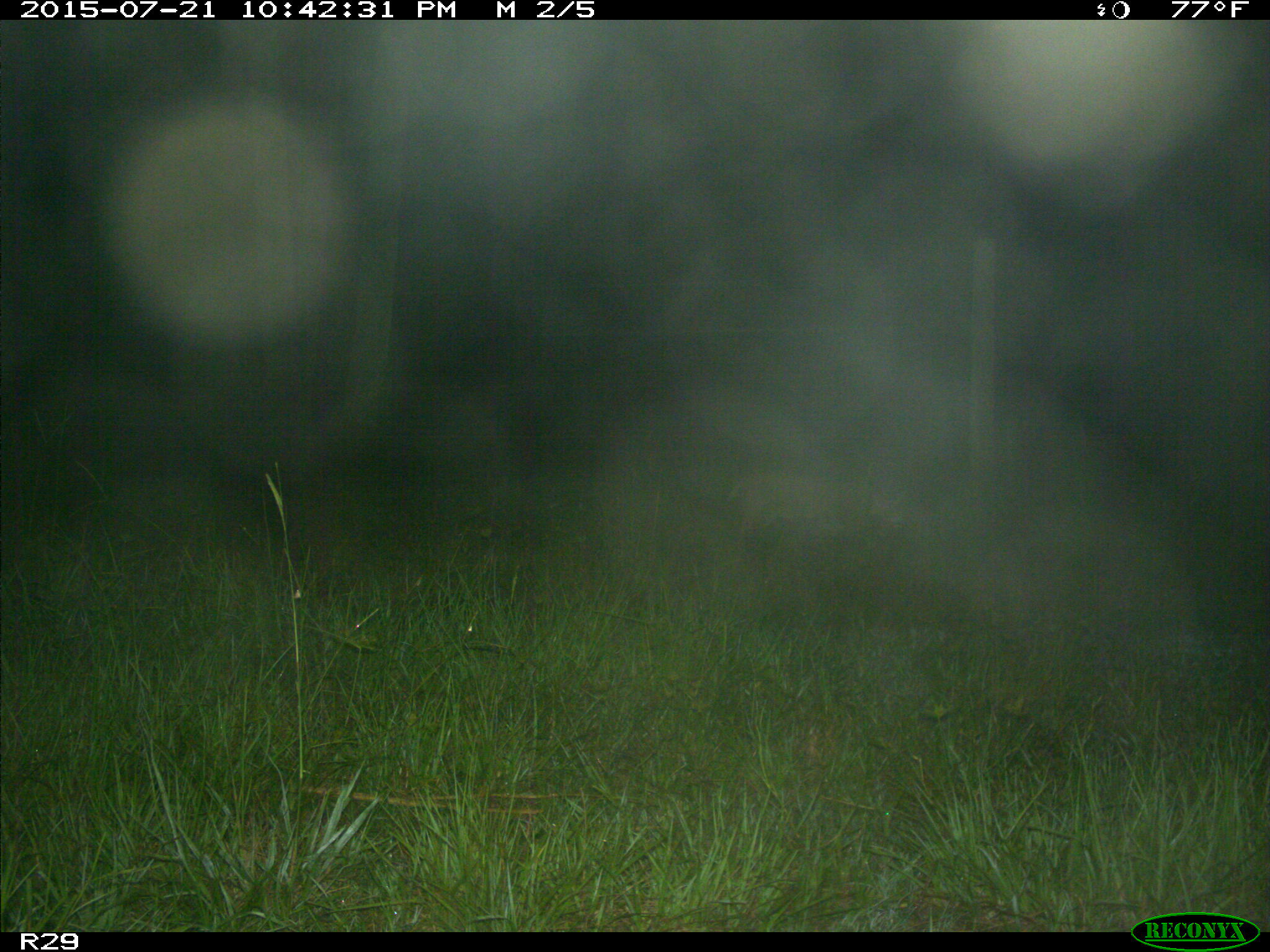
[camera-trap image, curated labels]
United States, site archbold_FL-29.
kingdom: Animalia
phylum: Chordata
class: Mammalia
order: Carnivora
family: Felidae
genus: Lynx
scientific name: Lynx rufus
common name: bobcat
Lynx rufus (bobcat).